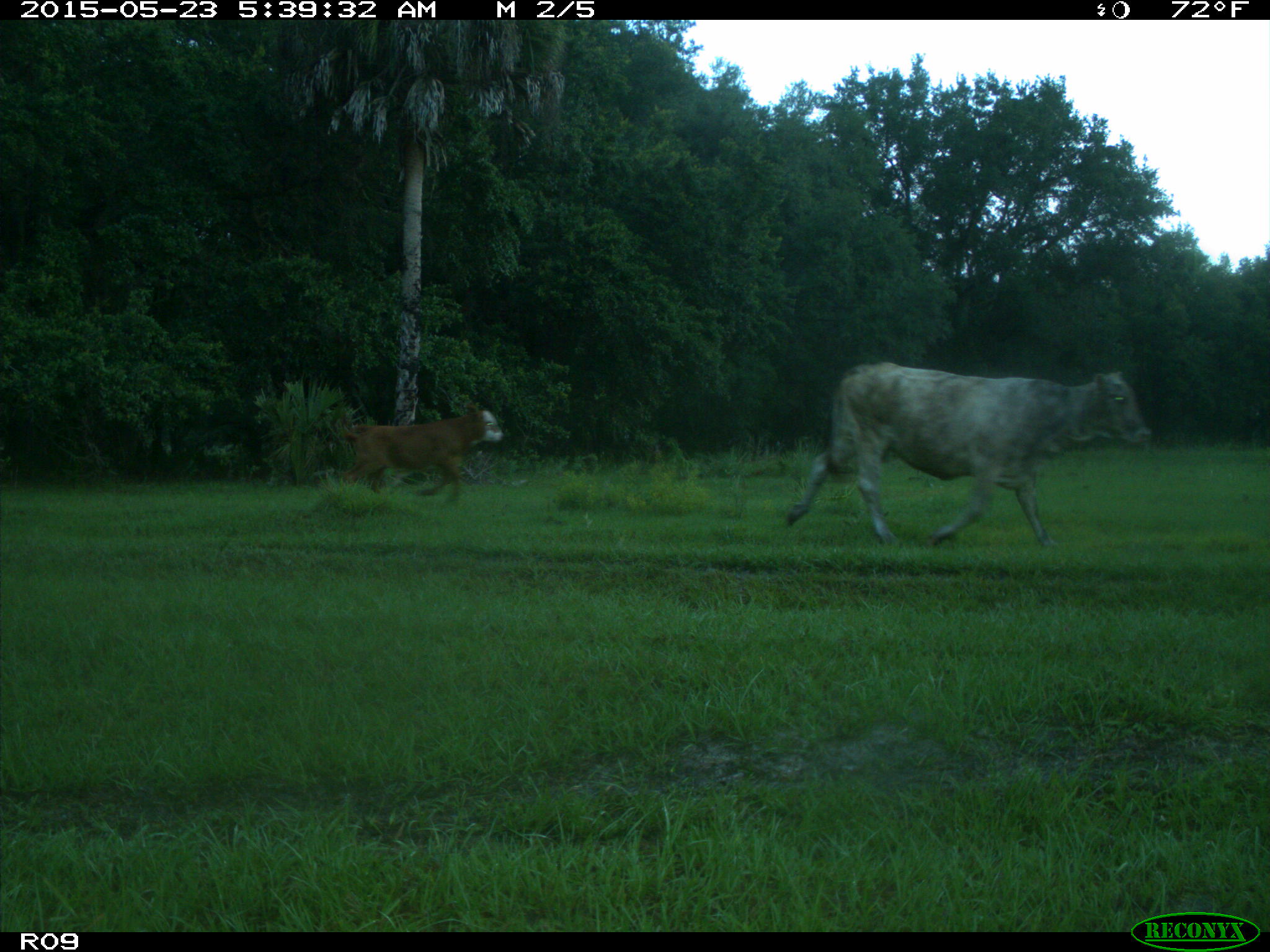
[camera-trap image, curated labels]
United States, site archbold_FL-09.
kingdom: Animalia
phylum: Chordata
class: Mammalia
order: Artiodactyla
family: Bovidae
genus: Bos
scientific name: Bos taurus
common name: domestic cow